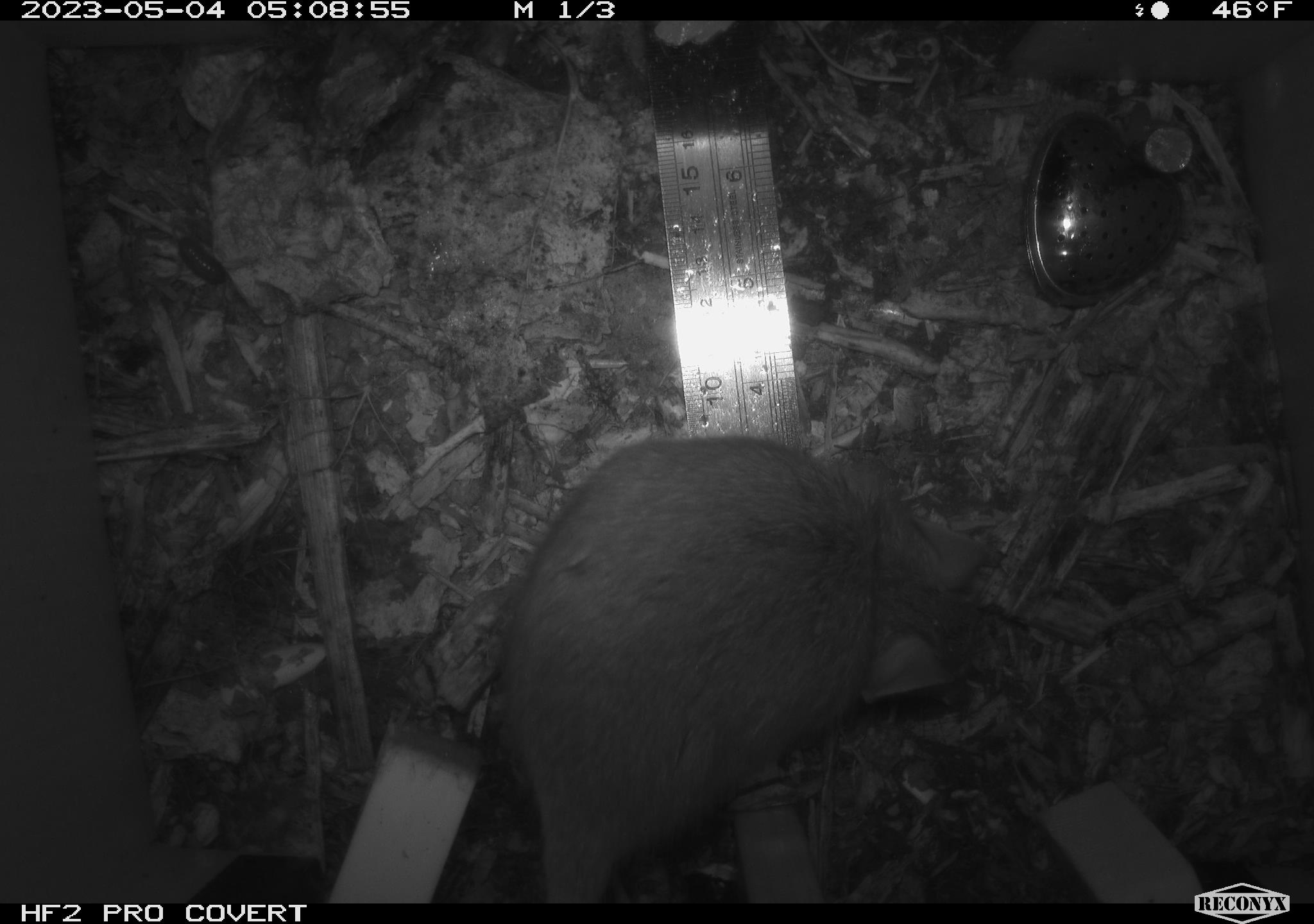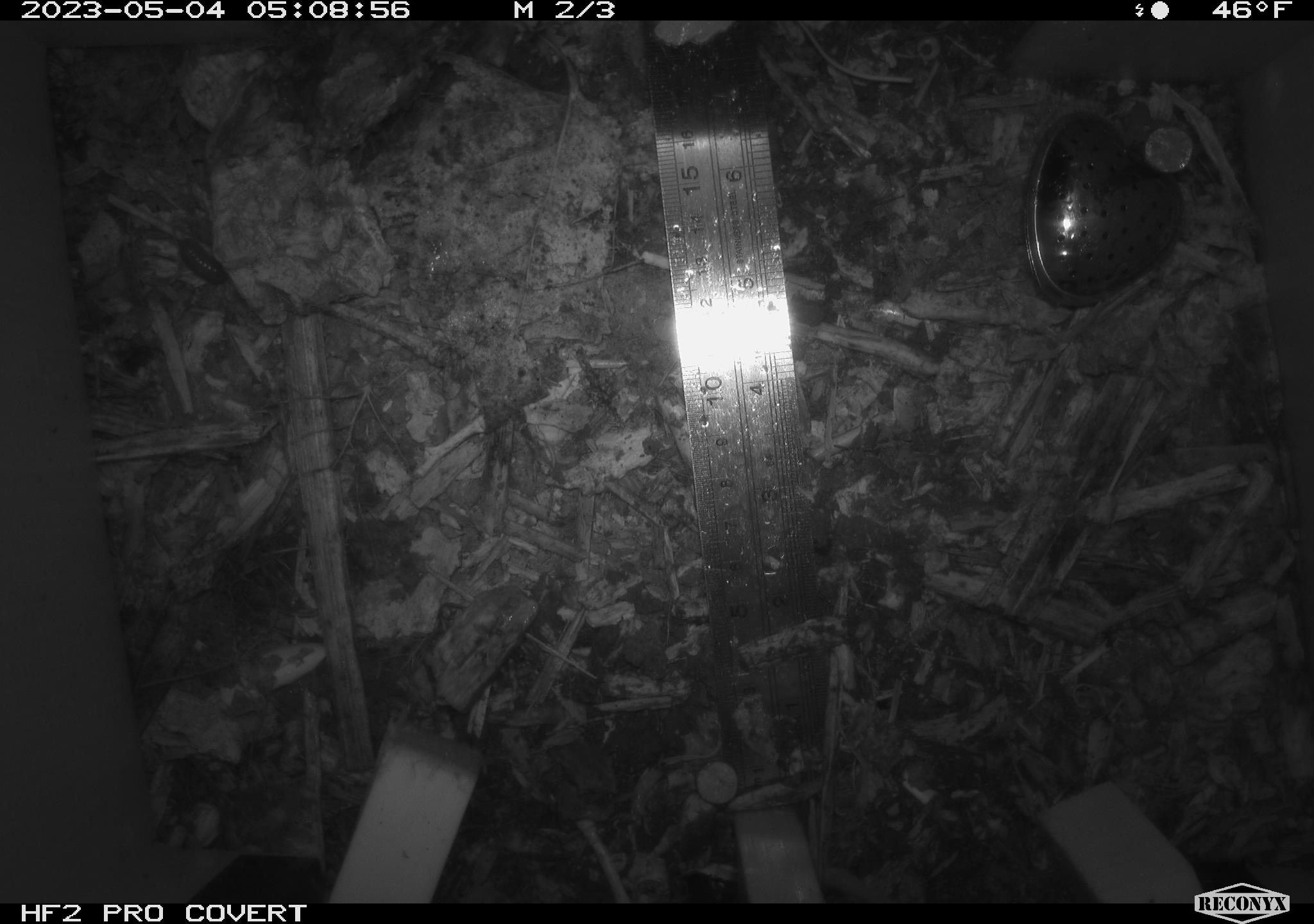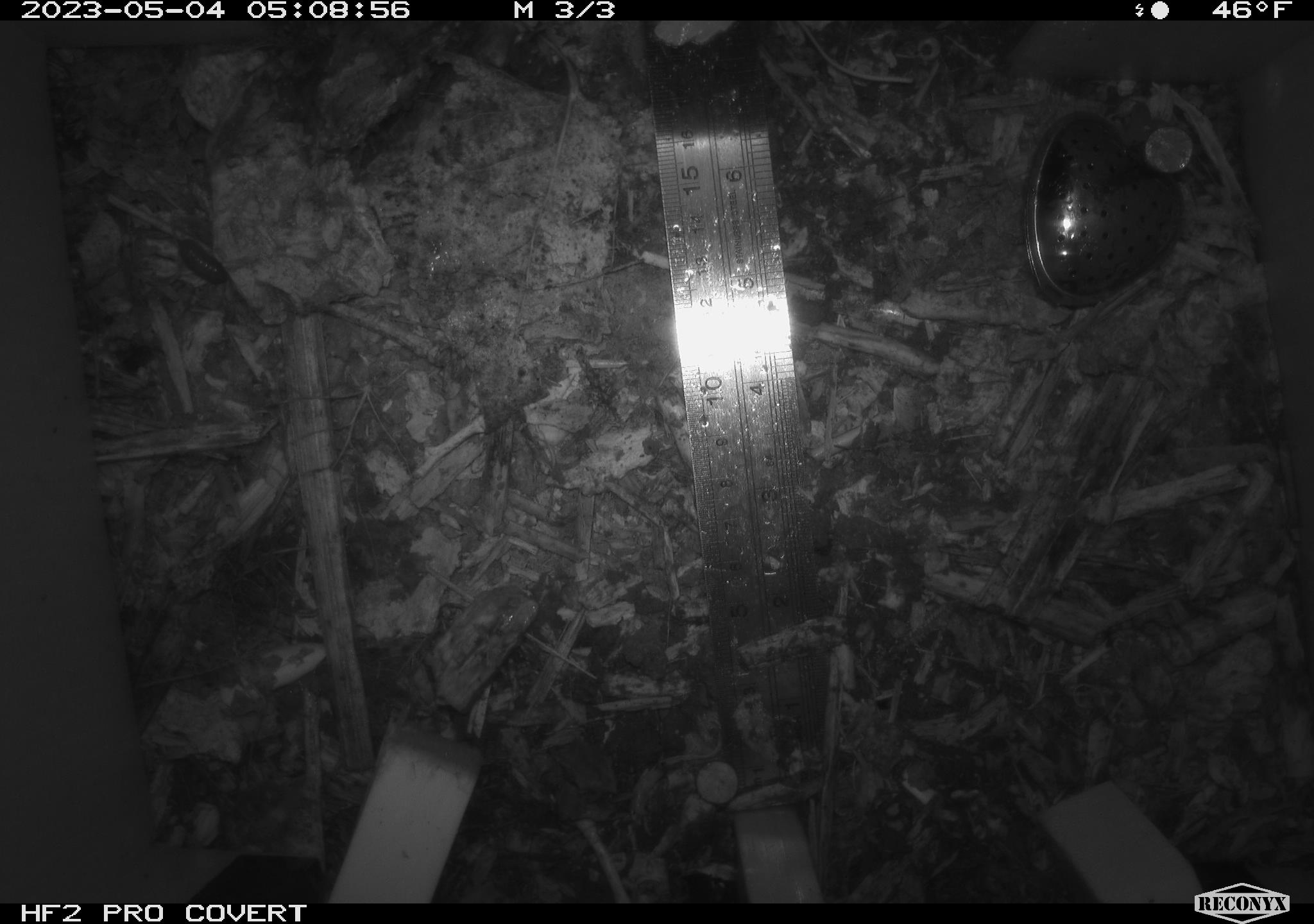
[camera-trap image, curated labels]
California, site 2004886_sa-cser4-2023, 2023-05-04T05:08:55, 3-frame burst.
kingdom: Animalia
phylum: Chordata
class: Mammalia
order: Rodentia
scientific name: Rodentia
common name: woodrat or rat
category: woodrat or rat species